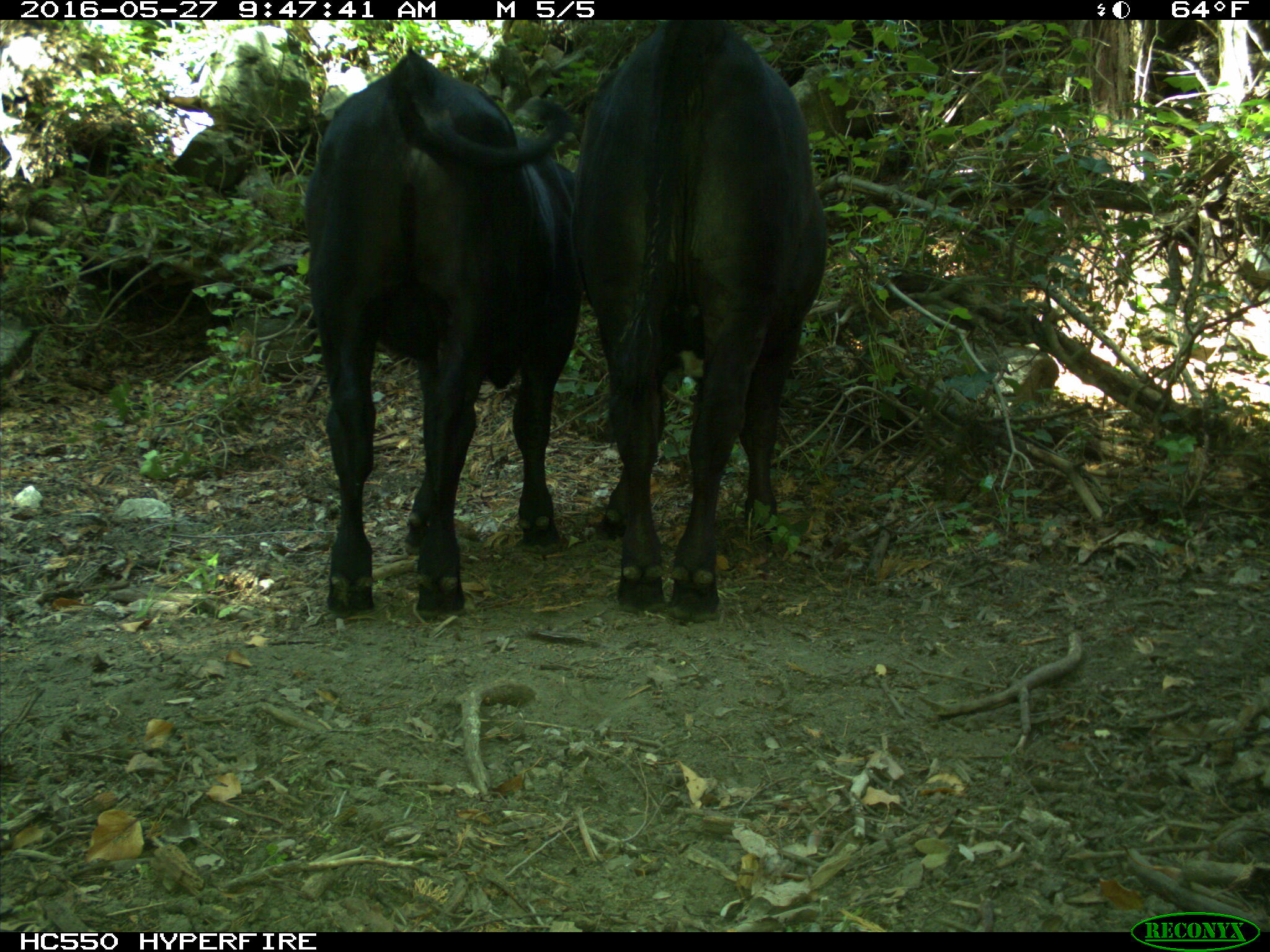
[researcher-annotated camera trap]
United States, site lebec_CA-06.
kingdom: Animalia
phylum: Chordata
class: Mammalia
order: Artiodactyla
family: Bovidae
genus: Bos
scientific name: Bos taurus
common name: domestic cow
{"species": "Bos taurus (domestic cow)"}